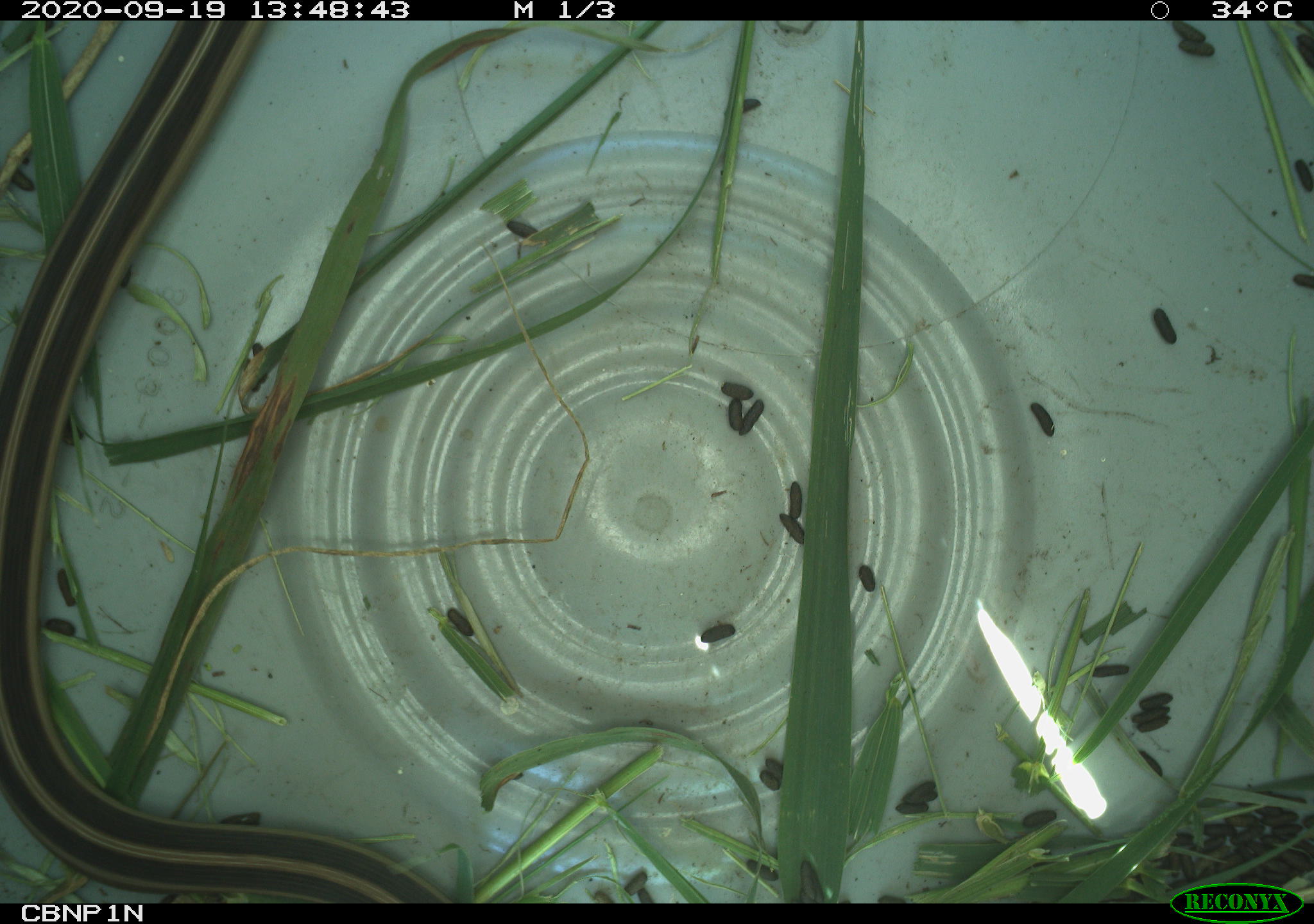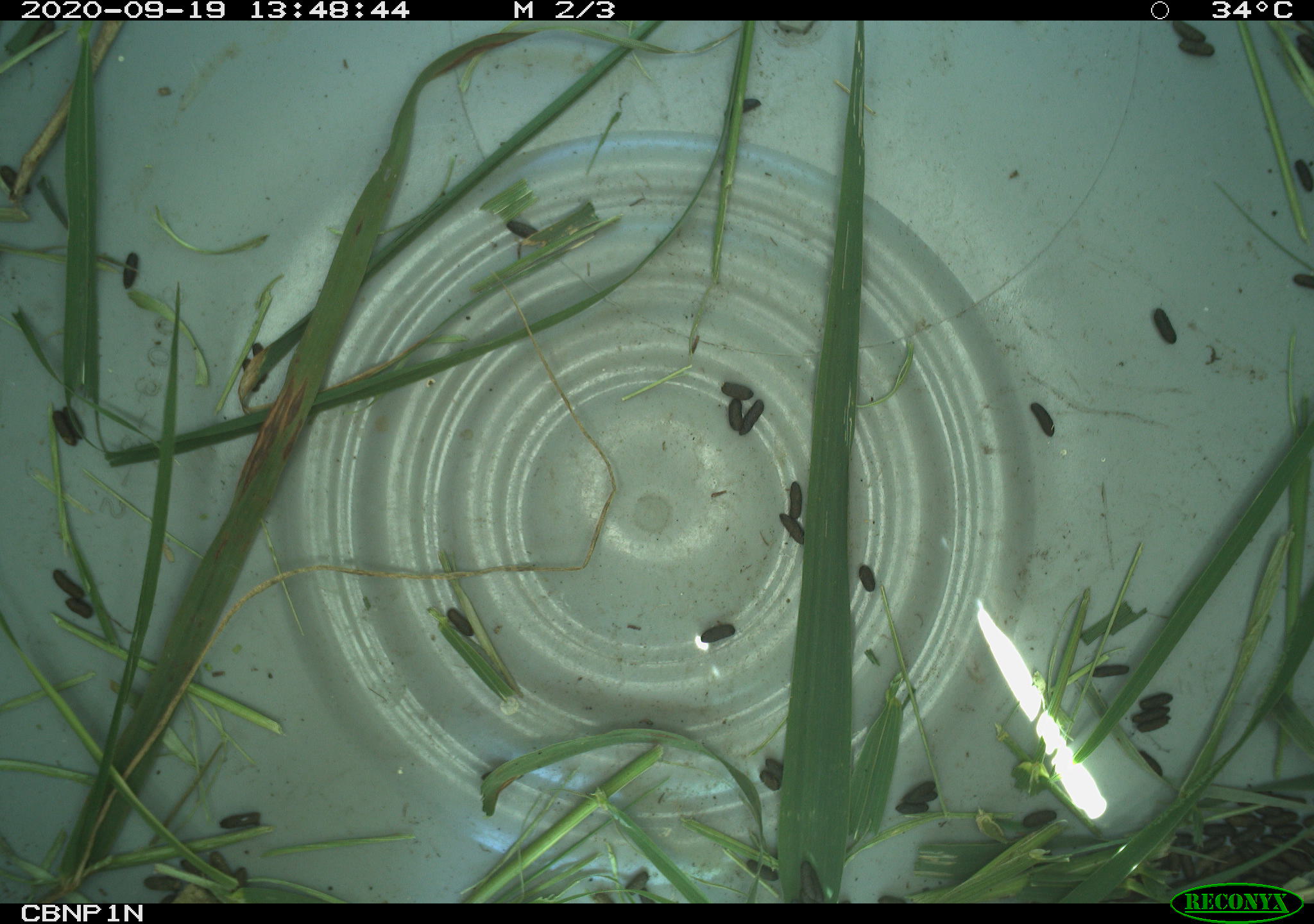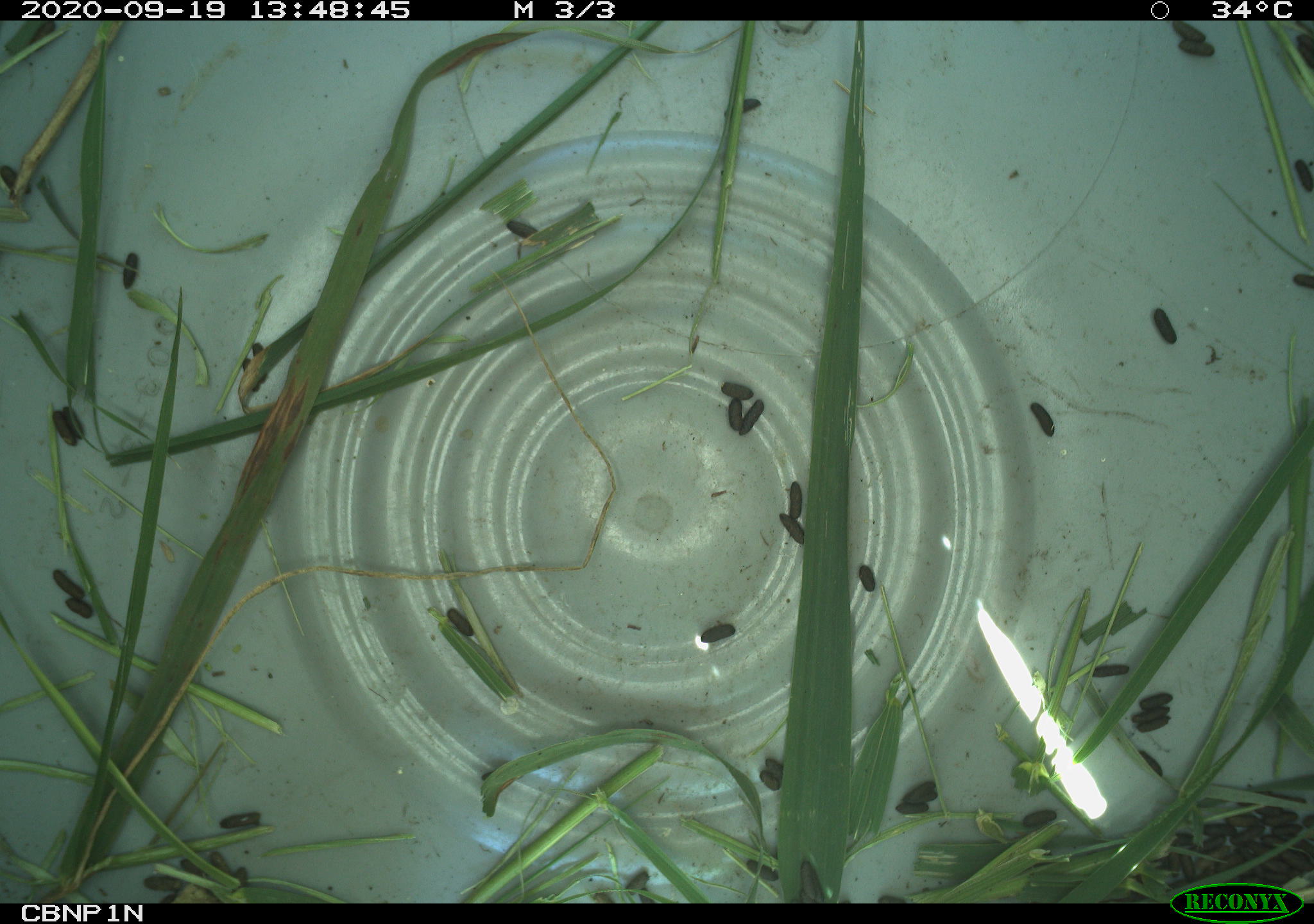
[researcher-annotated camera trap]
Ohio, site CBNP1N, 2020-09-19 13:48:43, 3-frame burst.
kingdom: Animalia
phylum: Chordata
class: Reptilia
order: Squamata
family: Colubridae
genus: Thamnophis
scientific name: Thamnophis sirtalis sirtalis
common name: eastern gartersnake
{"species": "eastern gartersnake (Thamnophis sirtalis sirtalis)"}